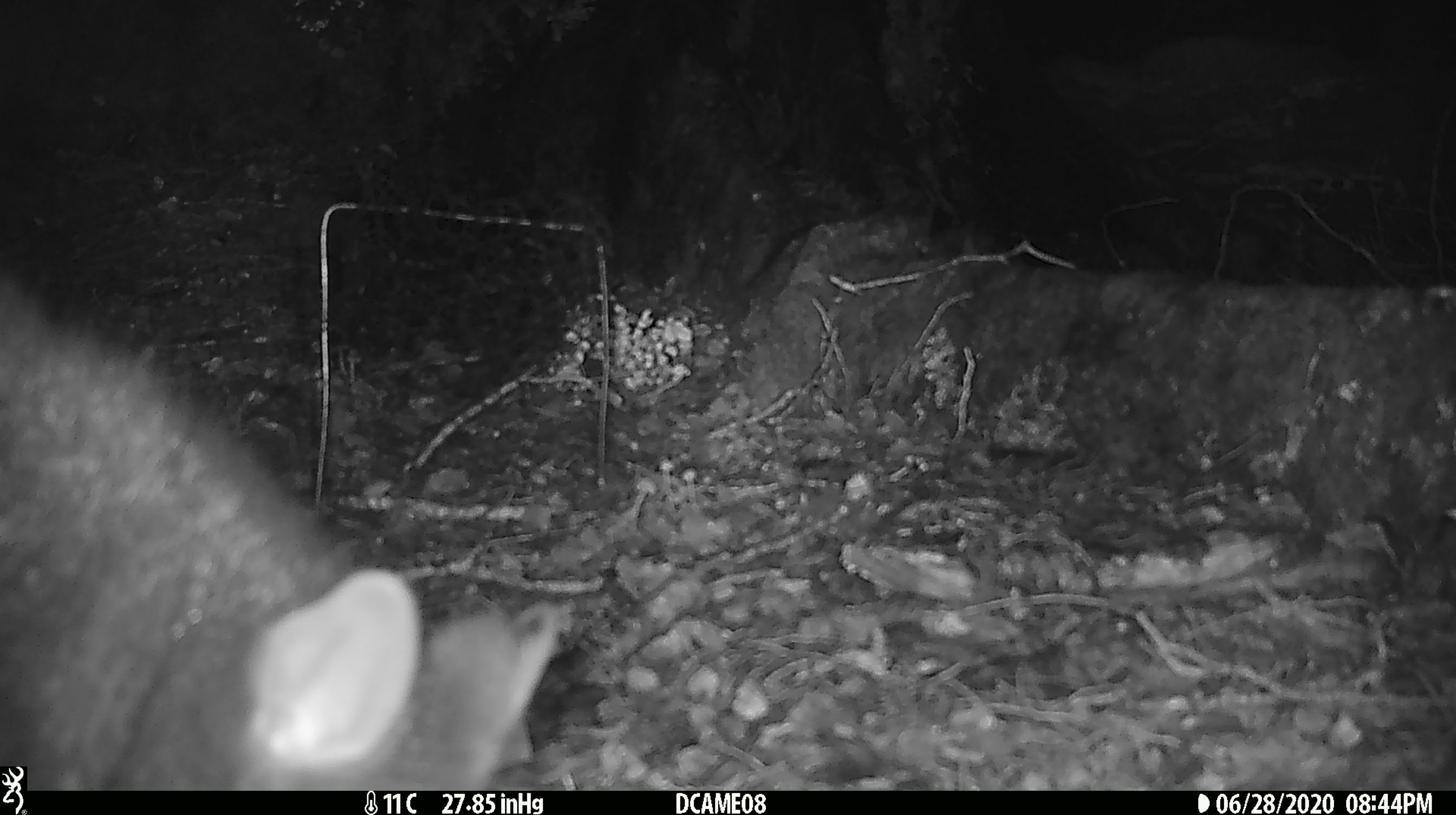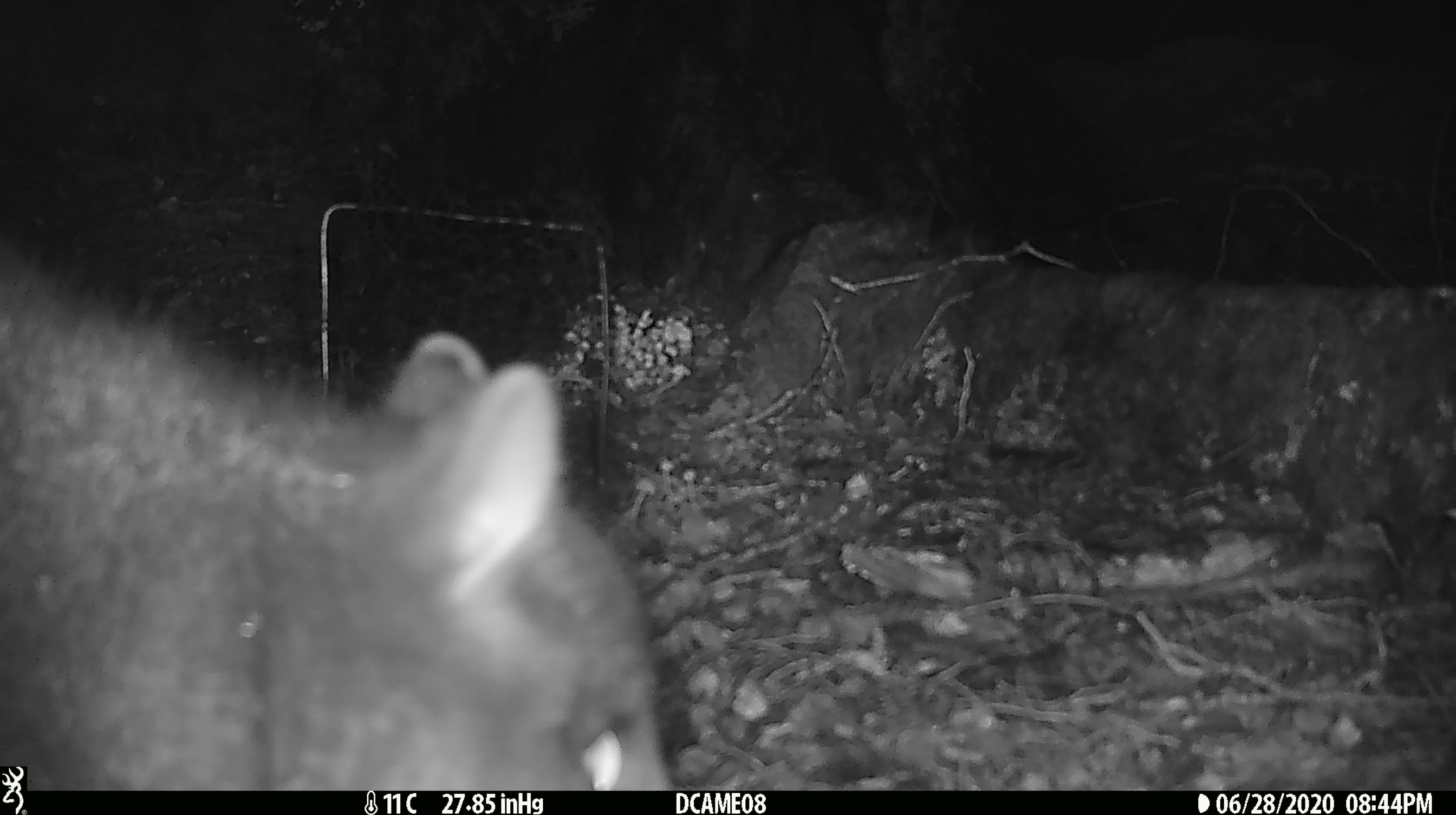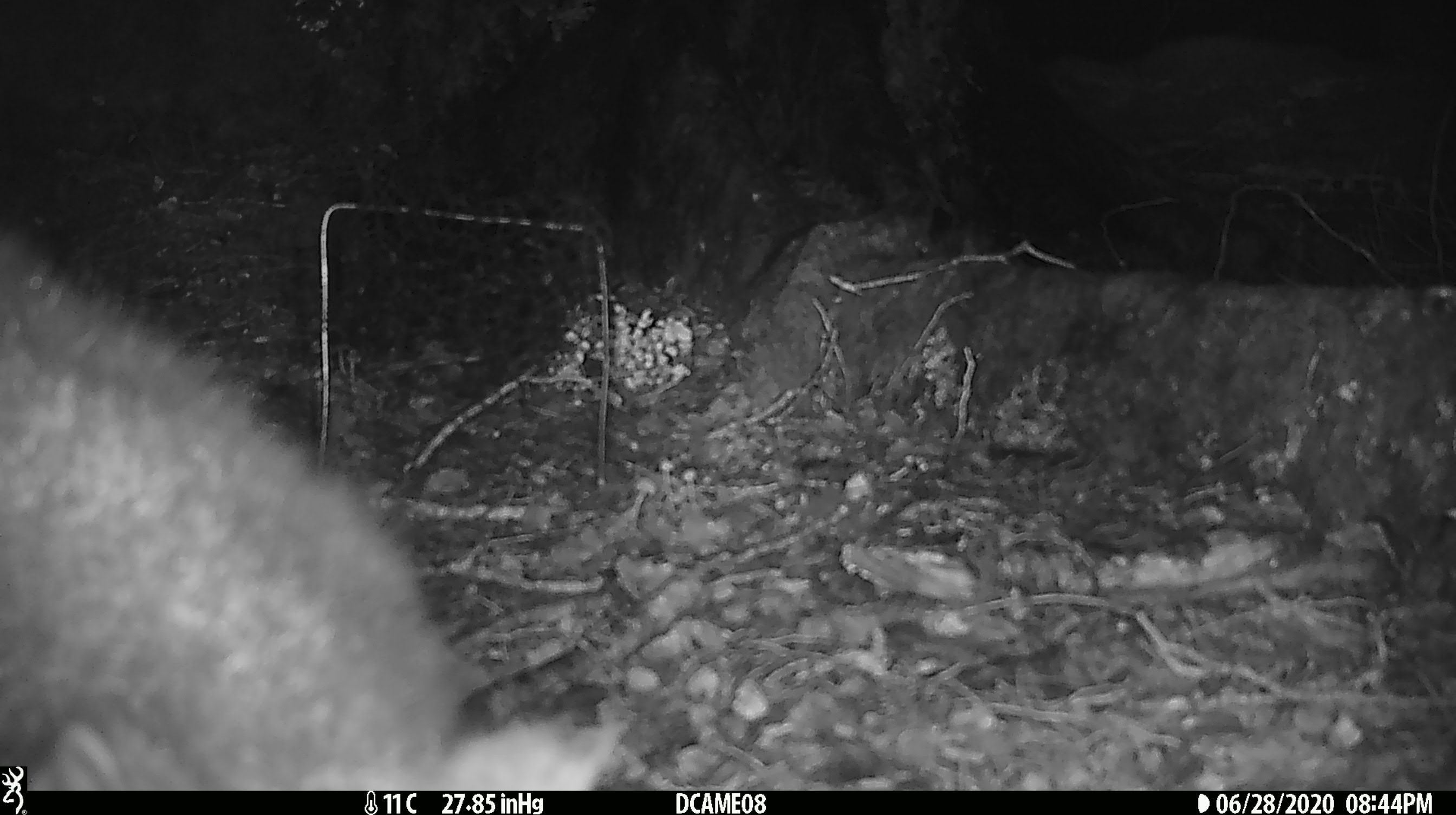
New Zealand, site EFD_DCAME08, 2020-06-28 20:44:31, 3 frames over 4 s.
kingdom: Animalia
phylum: Chordata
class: Mammalia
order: Diprotodontia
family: Phalangeridae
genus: Trichosurus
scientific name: Trichosurus vulpecula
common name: common brushtail possum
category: possum